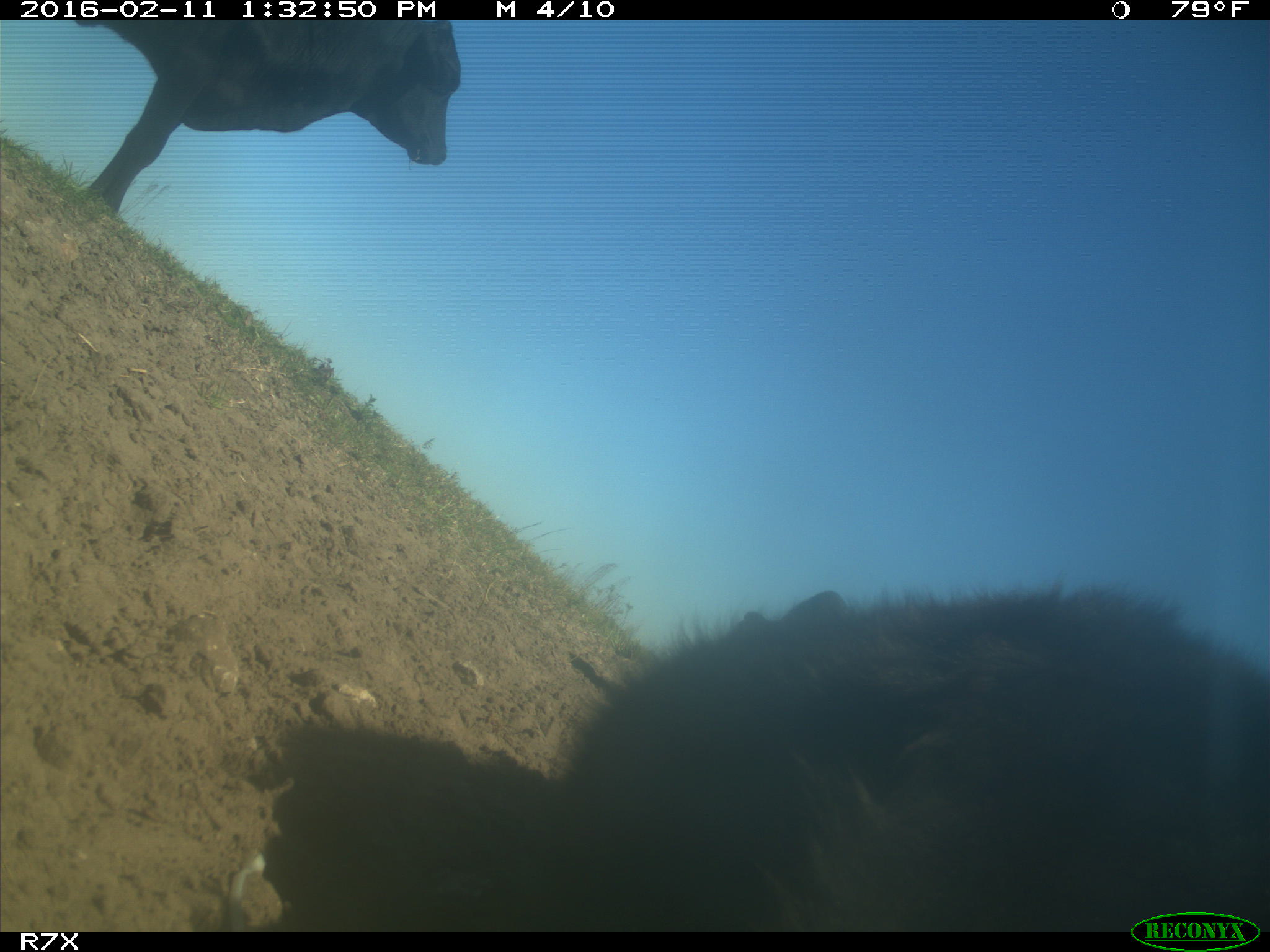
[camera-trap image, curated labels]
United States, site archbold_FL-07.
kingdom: Animalia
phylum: Chordata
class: Mammalia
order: Artiodactyla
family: Bovidae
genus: Bos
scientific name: Bos taurus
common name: domestic cow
Bos taurus (domestic cow).